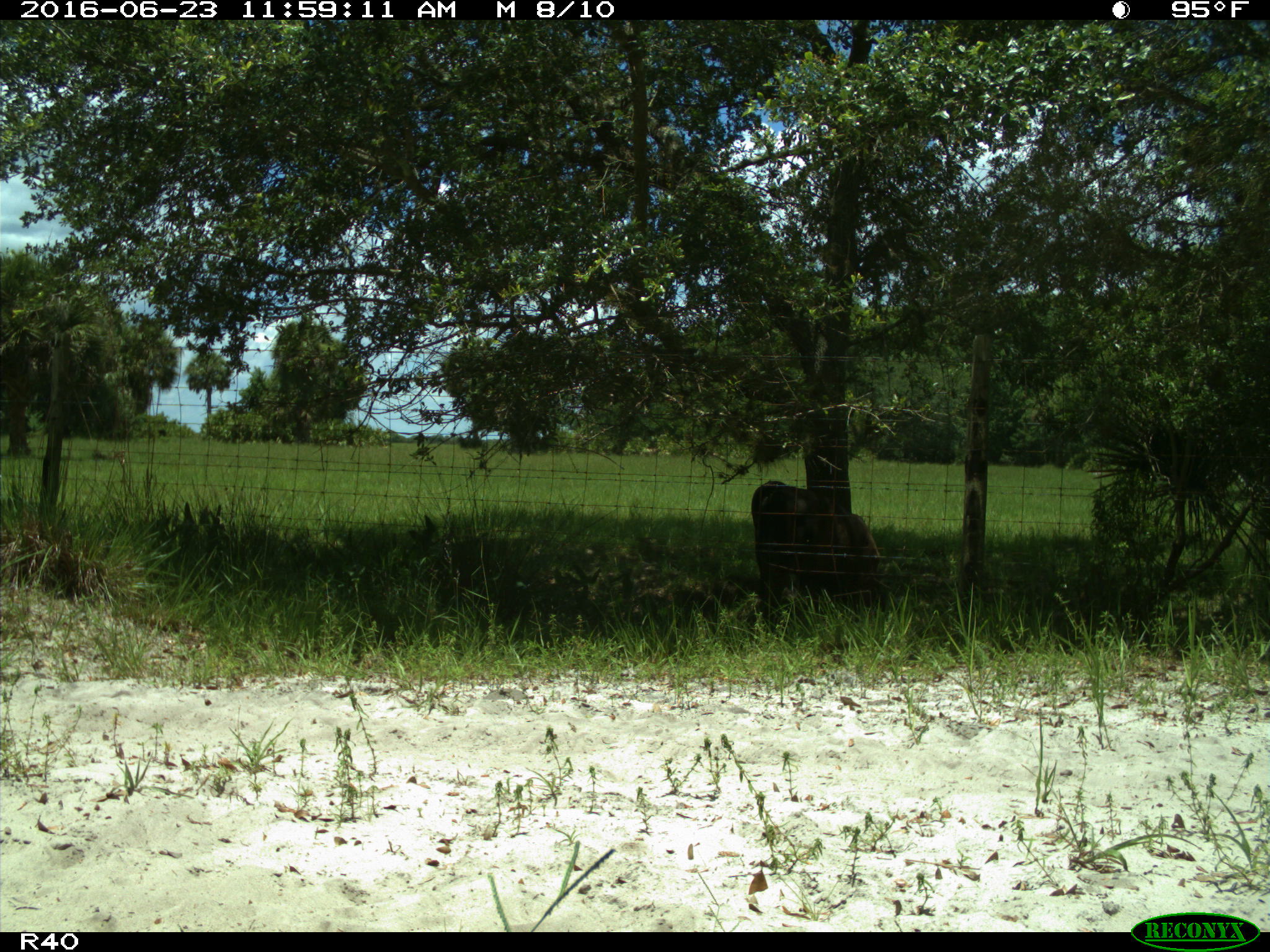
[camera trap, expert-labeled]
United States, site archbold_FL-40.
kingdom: Animalia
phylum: Chordata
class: Mammalia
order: Artiodactyla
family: Bovidae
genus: Bos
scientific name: Bos taurus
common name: domestic cow